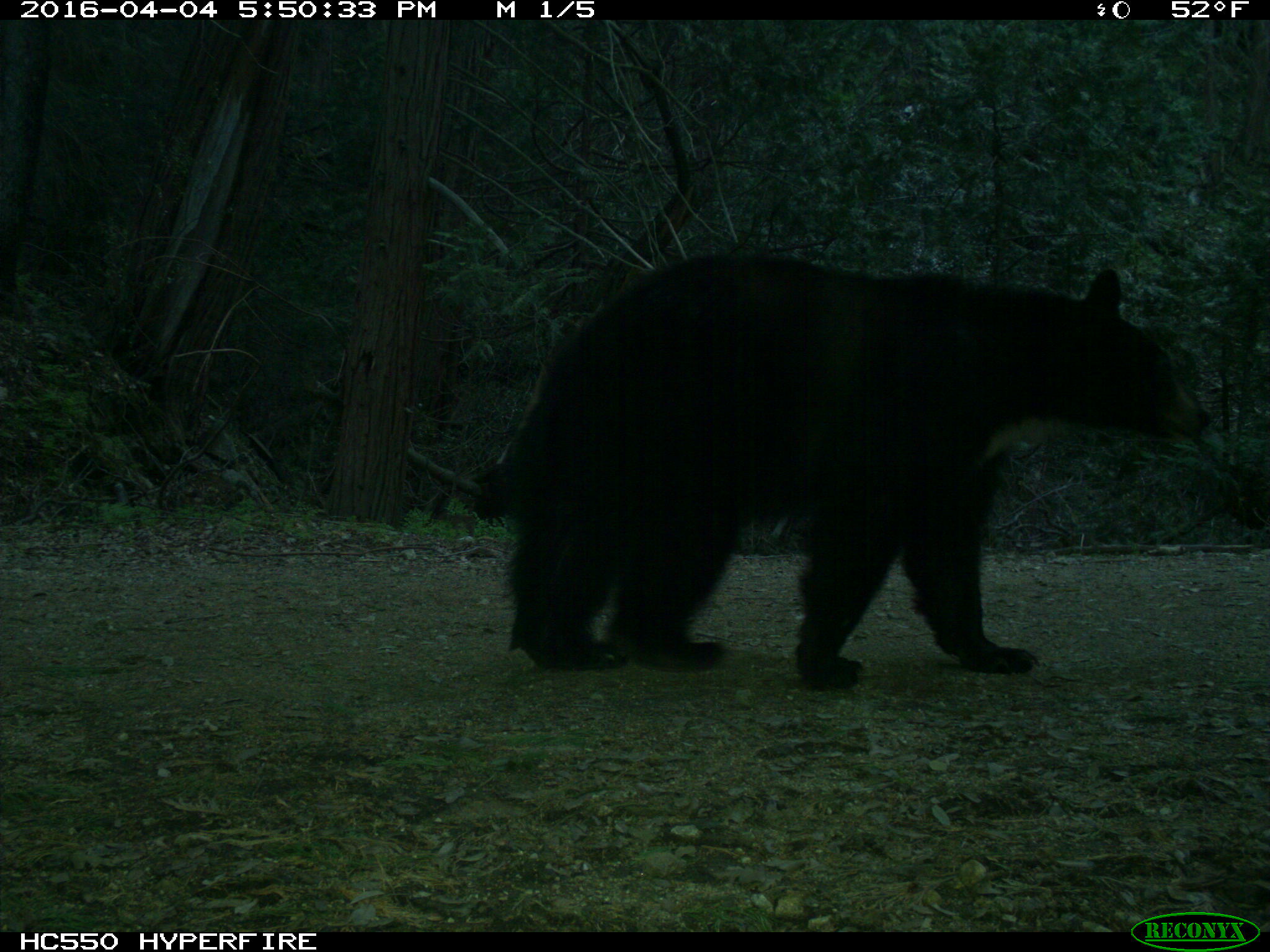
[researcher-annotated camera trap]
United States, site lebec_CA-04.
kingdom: Animalia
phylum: Chordata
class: Mammalia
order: Carnivora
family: Ursidae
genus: Ursus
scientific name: Ursus americanus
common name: american black bear